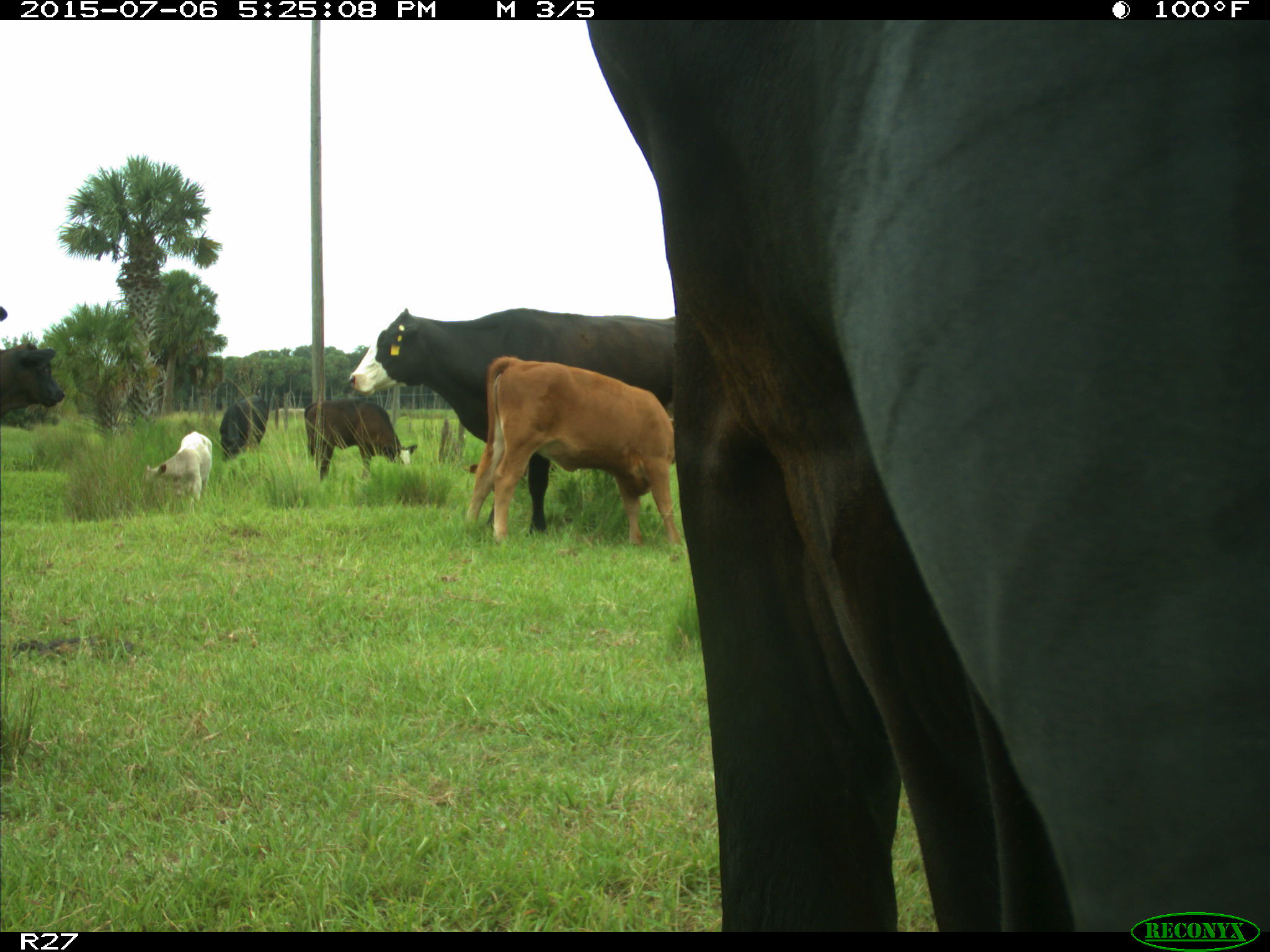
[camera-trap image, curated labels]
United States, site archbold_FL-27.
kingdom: Animalia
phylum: Chordata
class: Mammalia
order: Artiodactyla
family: Bovidae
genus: Bos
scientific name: Bos taurus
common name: domestic cow